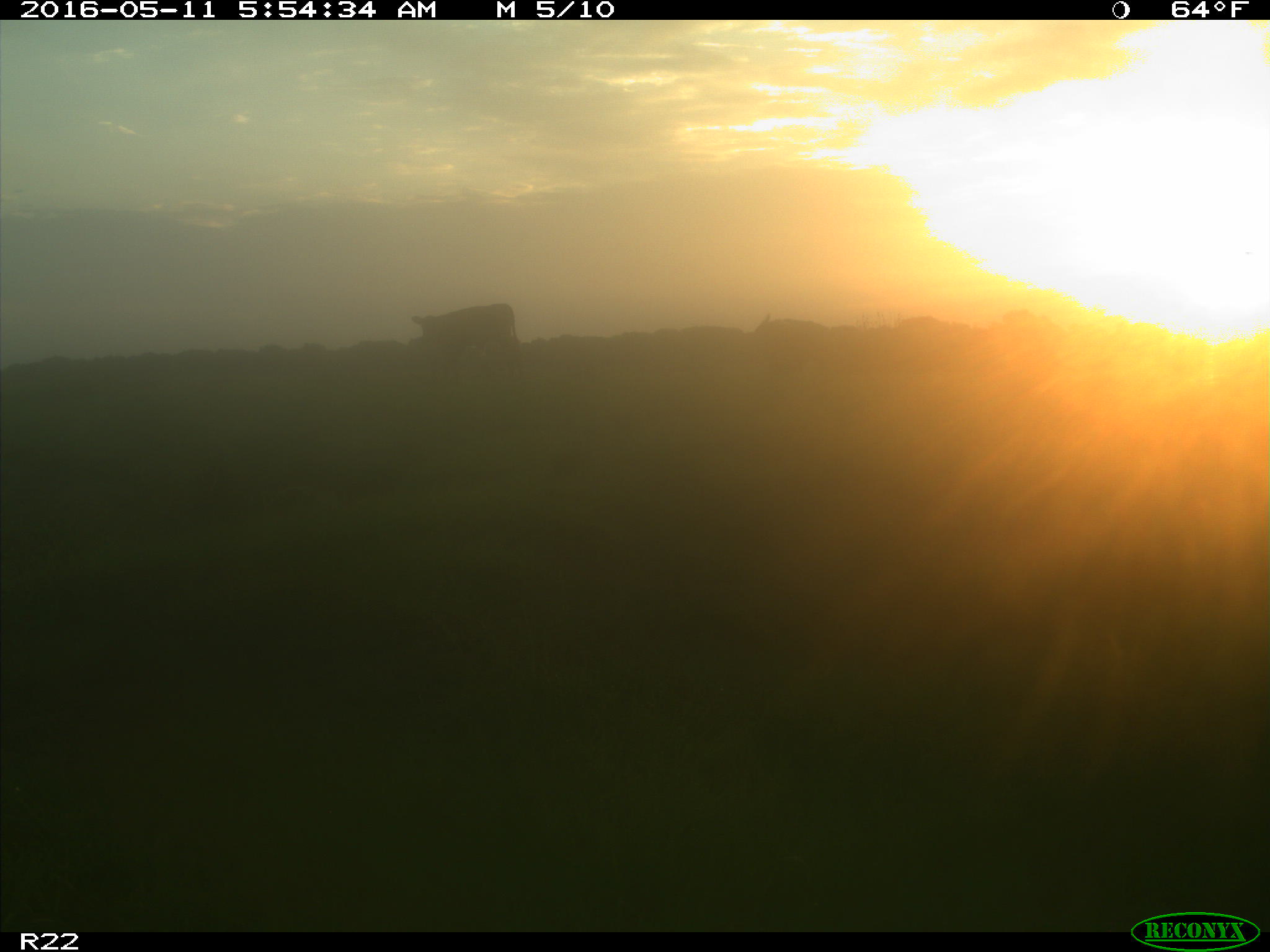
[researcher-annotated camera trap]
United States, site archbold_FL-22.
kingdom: Animalia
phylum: Chordata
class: Mammalia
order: Artiodactyla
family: Bovidae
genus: Bos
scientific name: Bos taurus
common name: domestic cow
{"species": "Bos taurus (domestic cow)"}